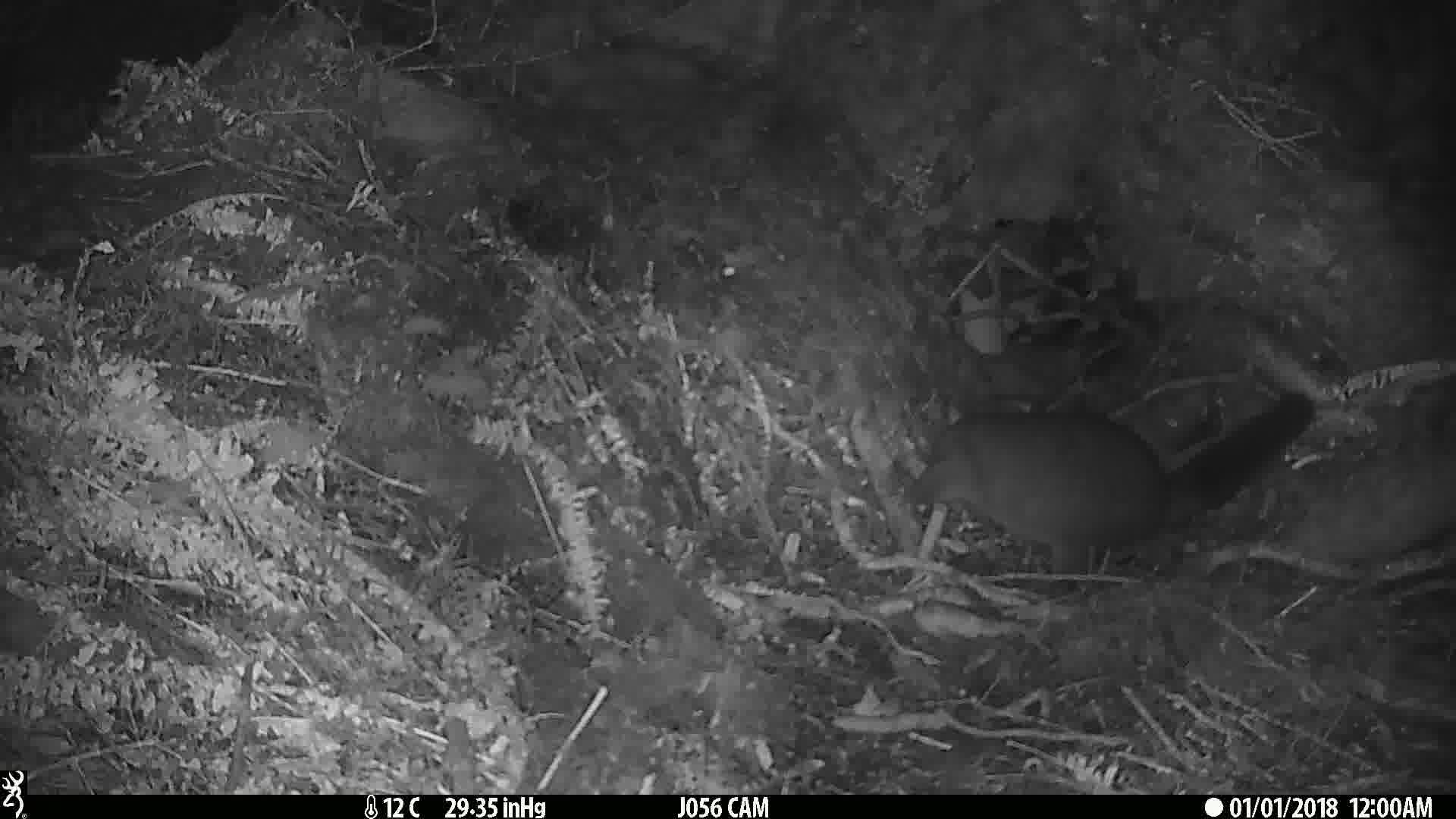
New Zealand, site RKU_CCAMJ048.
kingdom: Animalia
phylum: Chordata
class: Mammalia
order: Diprotodontia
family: Phalangeridae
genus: Trichosurus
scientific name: Trichosurus vulpecula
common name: common brushtail possum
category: possum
Possum (common brushtail possum) (Trichosurus vulpecula).